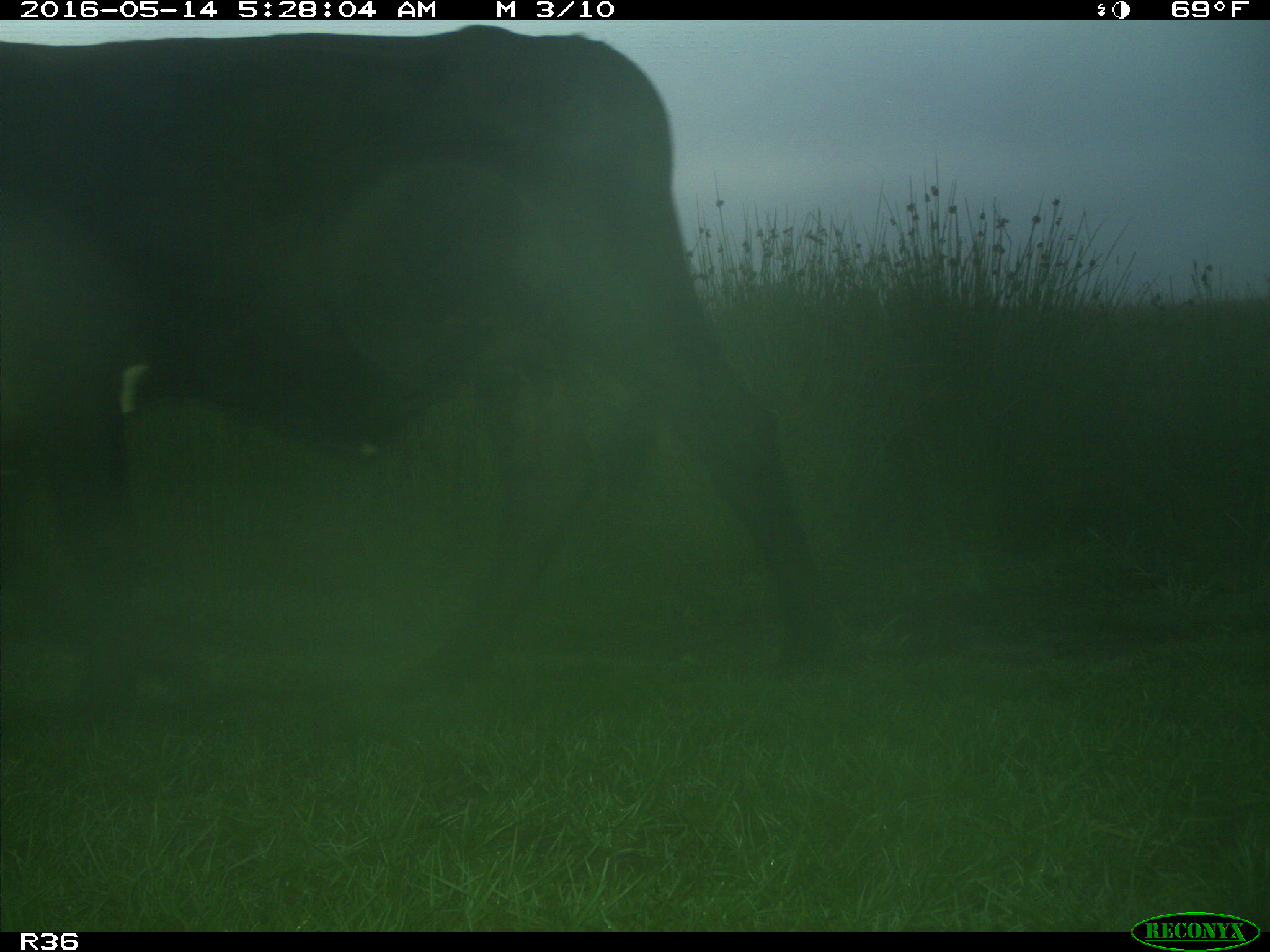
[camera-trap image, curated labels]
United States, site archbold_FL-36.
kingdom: Animalia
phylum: Chordata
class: Mammalia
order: Artiodactyla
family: Bovidae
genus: Bos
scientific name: Bos taurus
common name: domestic cow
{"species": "Bos taurus (domestic cow)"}